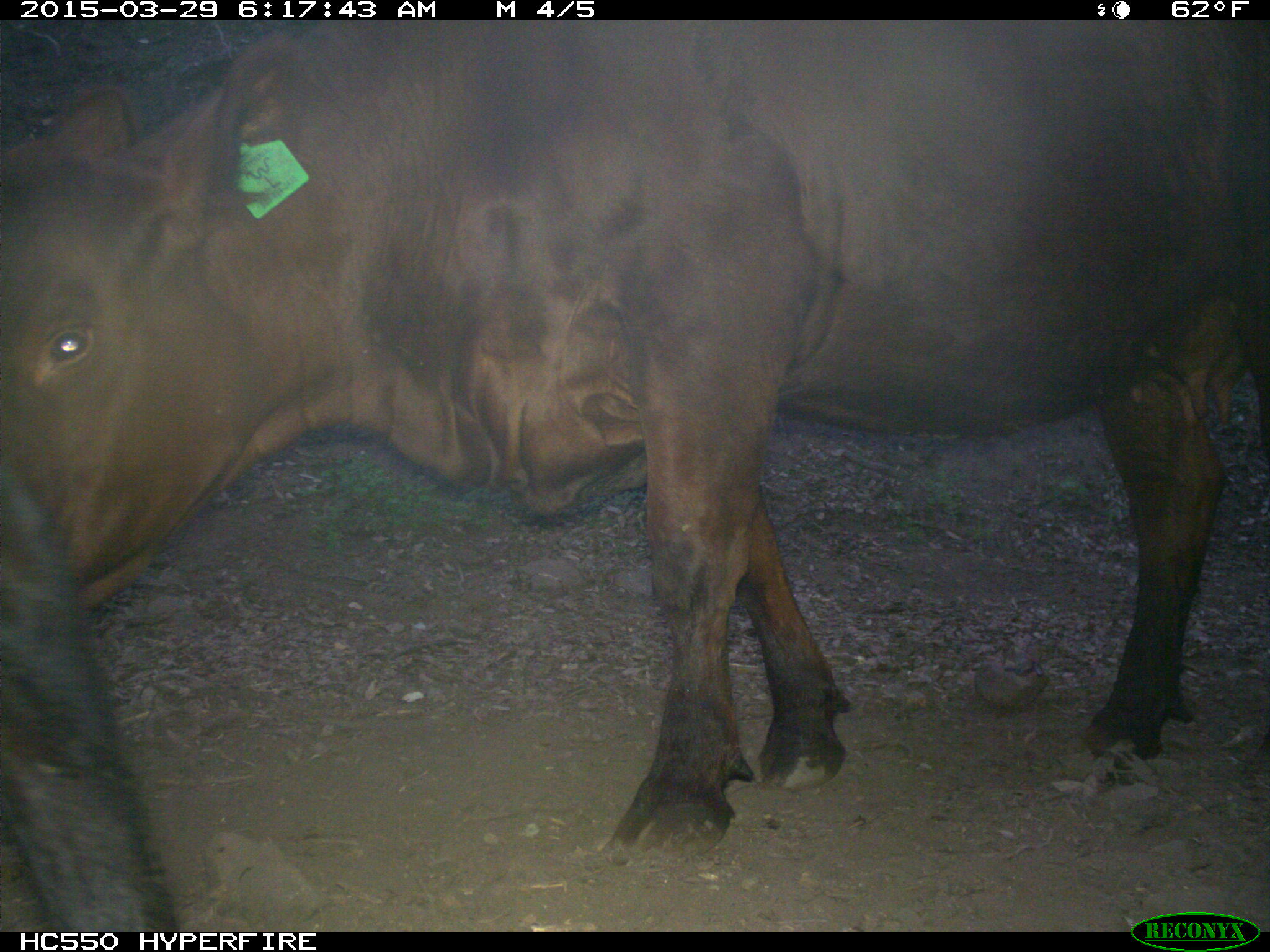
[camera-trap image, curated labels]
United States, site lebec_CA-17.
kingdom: Animalia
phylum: Chordata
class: Mammalia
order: Artiodactyla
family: Bovidae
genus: Bos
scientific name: Bos taurus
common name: domestic cow